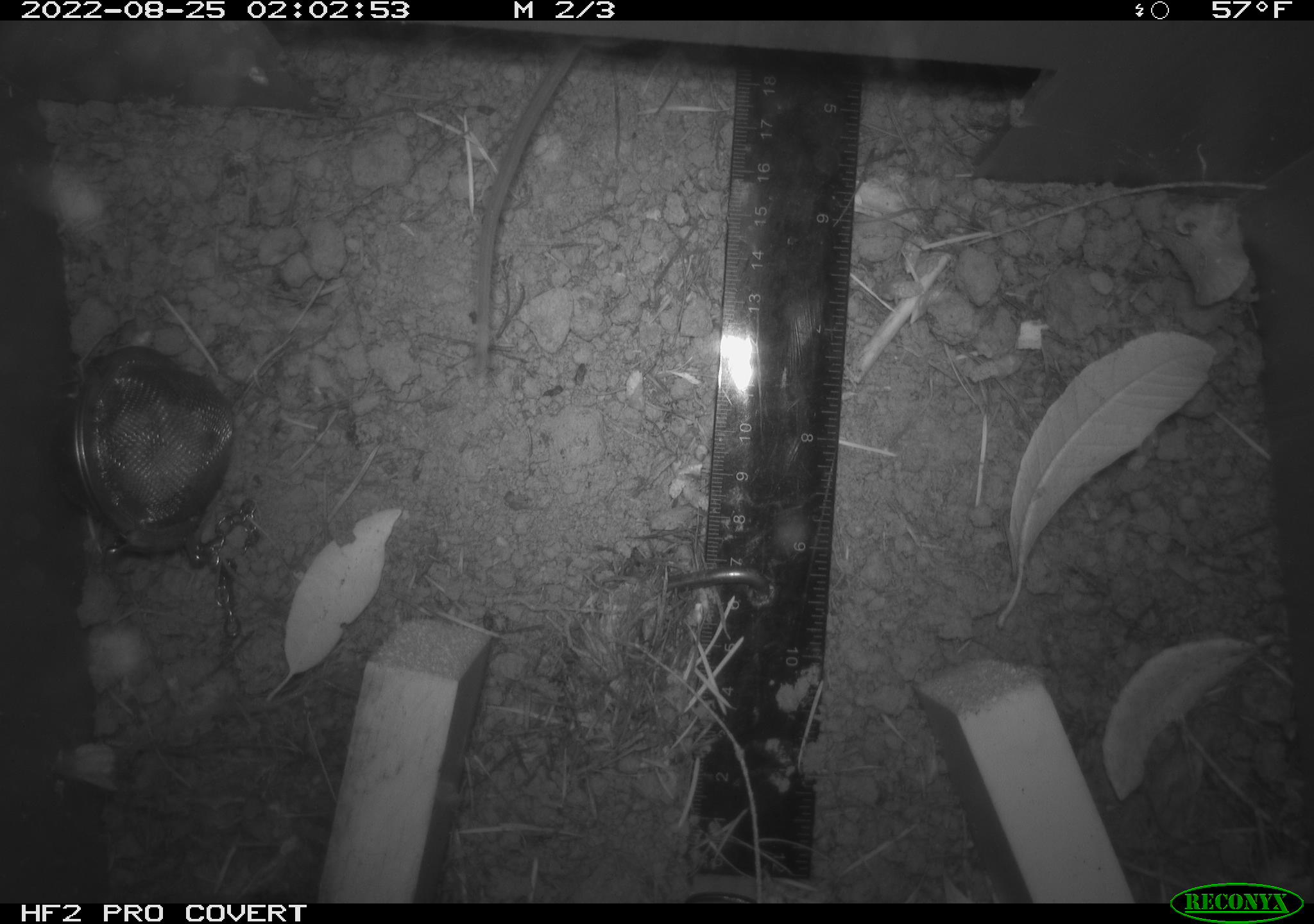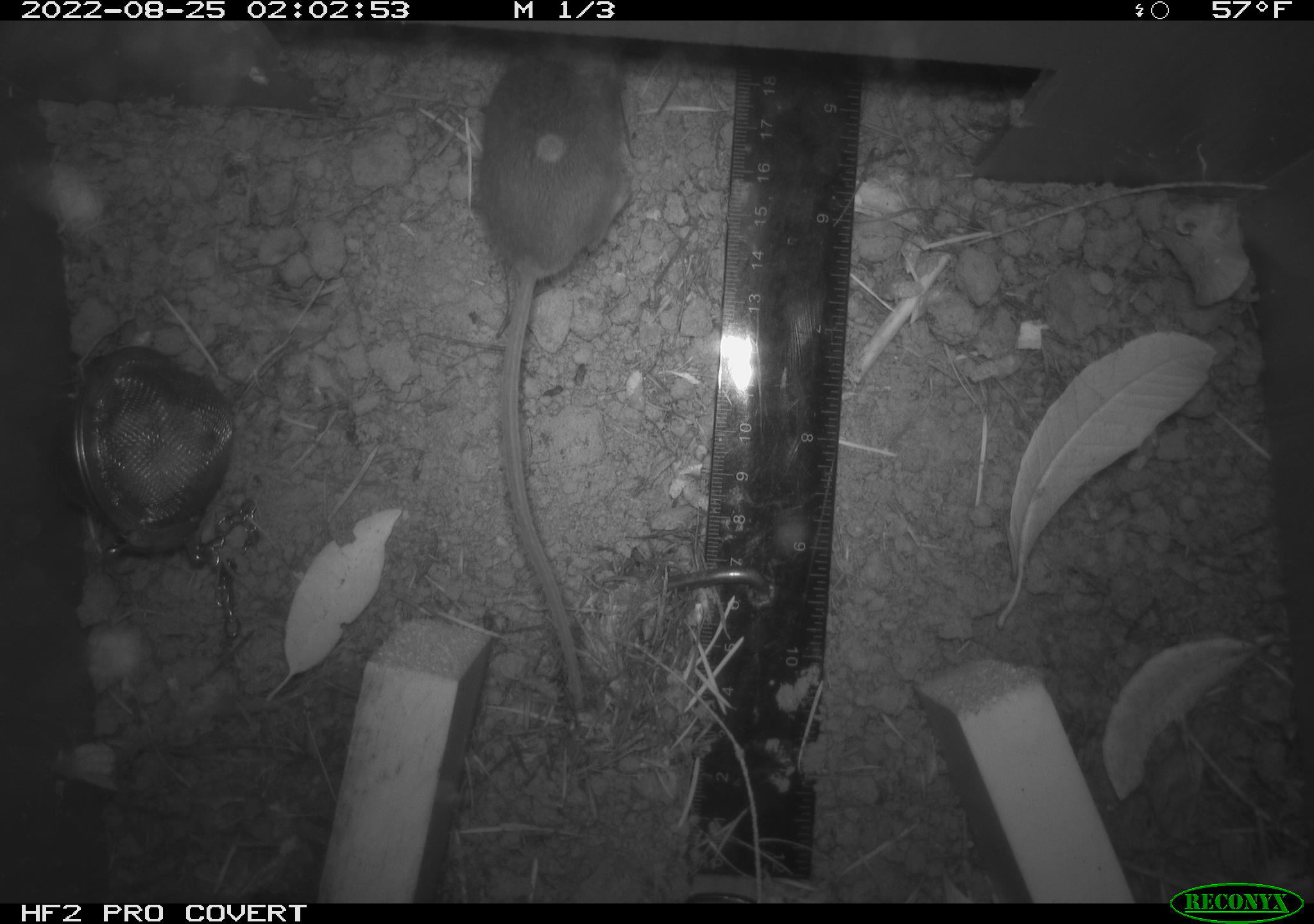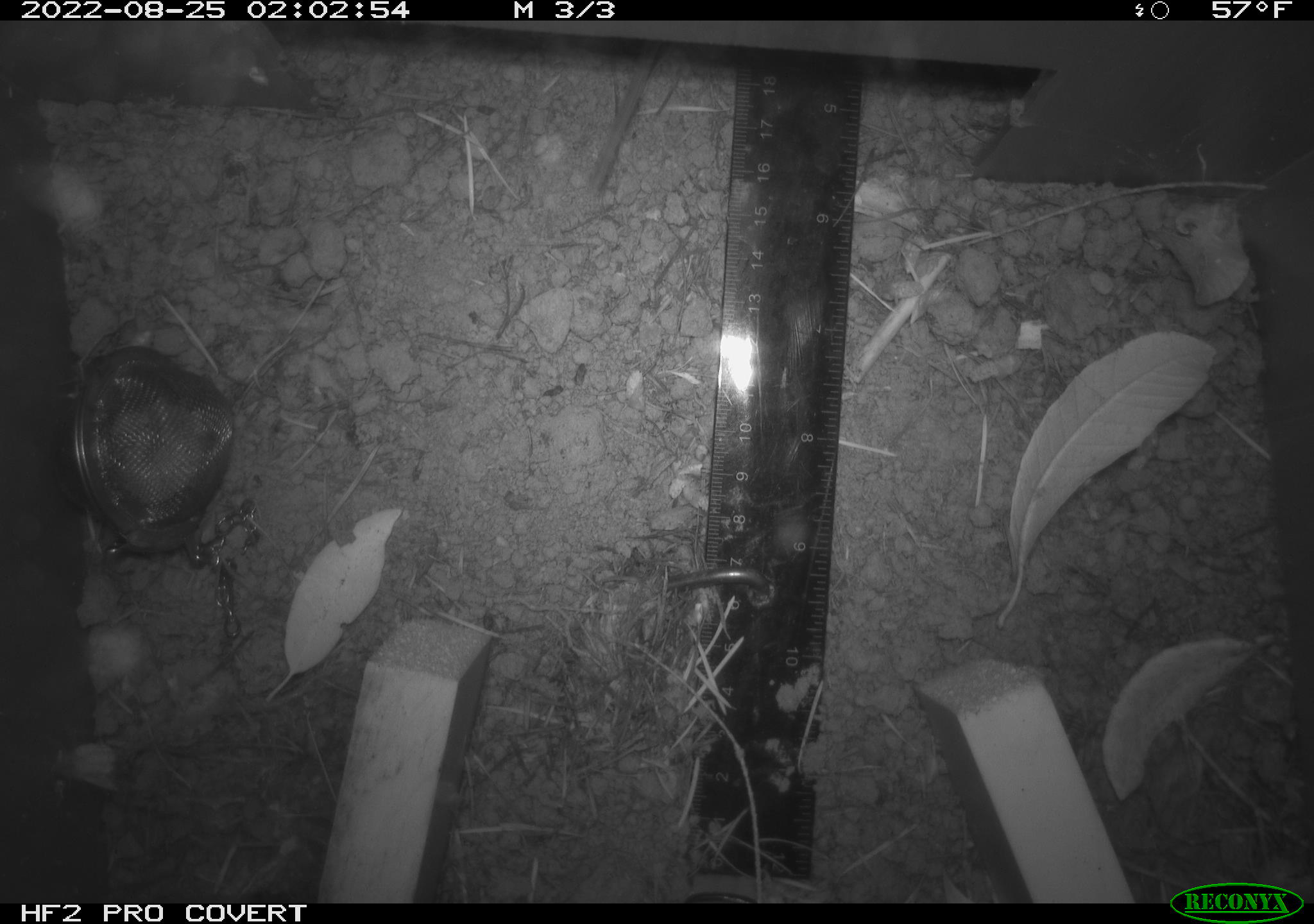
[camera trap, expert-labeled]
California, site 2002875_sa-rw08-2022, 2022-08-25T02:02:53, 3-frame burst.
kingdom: Animalia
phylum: Chordata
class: Mammalia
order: Rodentia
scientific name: Rodentia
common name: mouse species